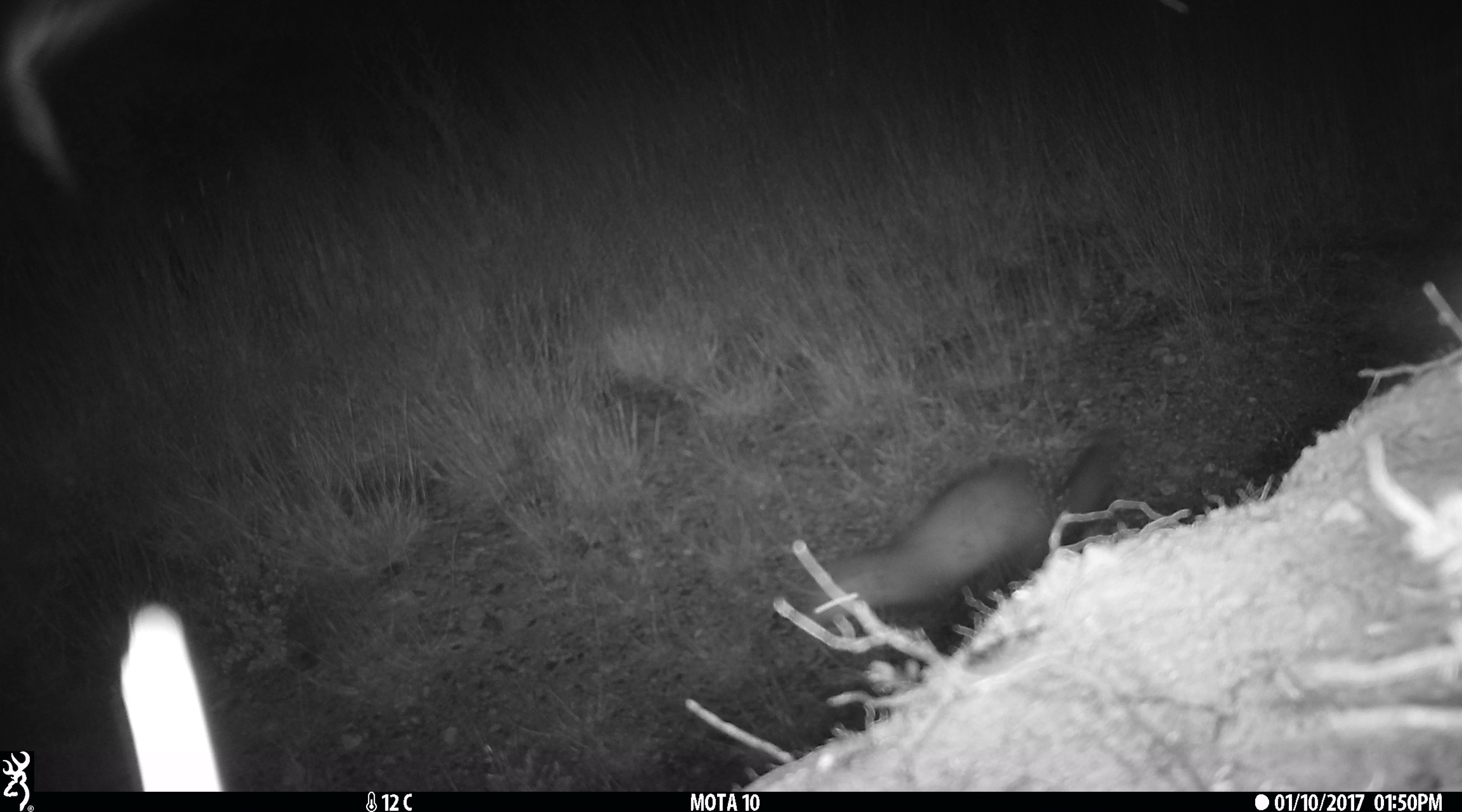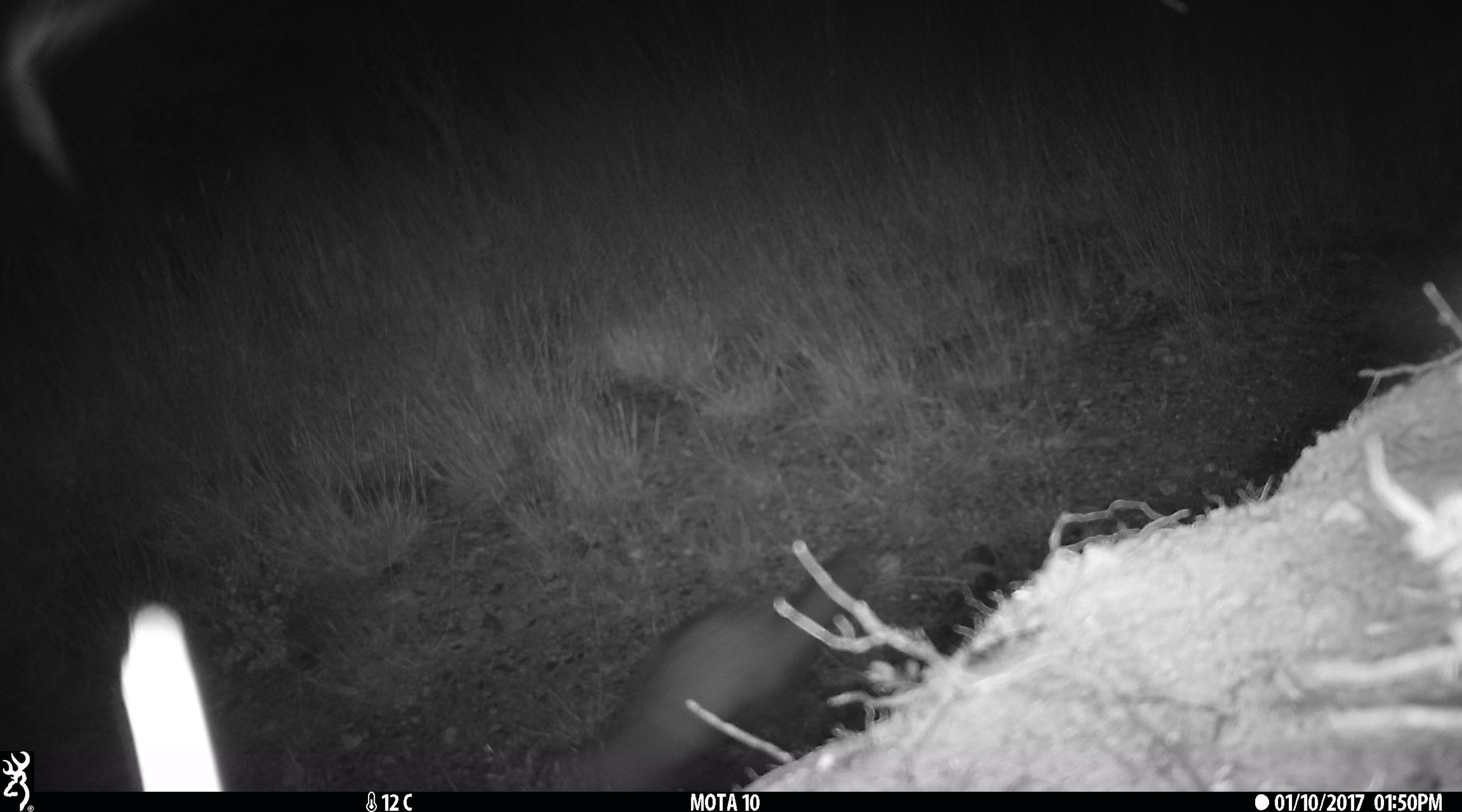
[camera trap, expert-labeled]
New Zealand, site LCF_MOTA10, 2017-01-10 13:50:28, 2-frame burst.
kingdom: Animalia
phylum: Chordata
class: Mammalia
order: Carnivora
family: Mustelidae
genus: Mustela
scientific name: Mustela furo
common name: ferret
Ferret (Mustela furo).